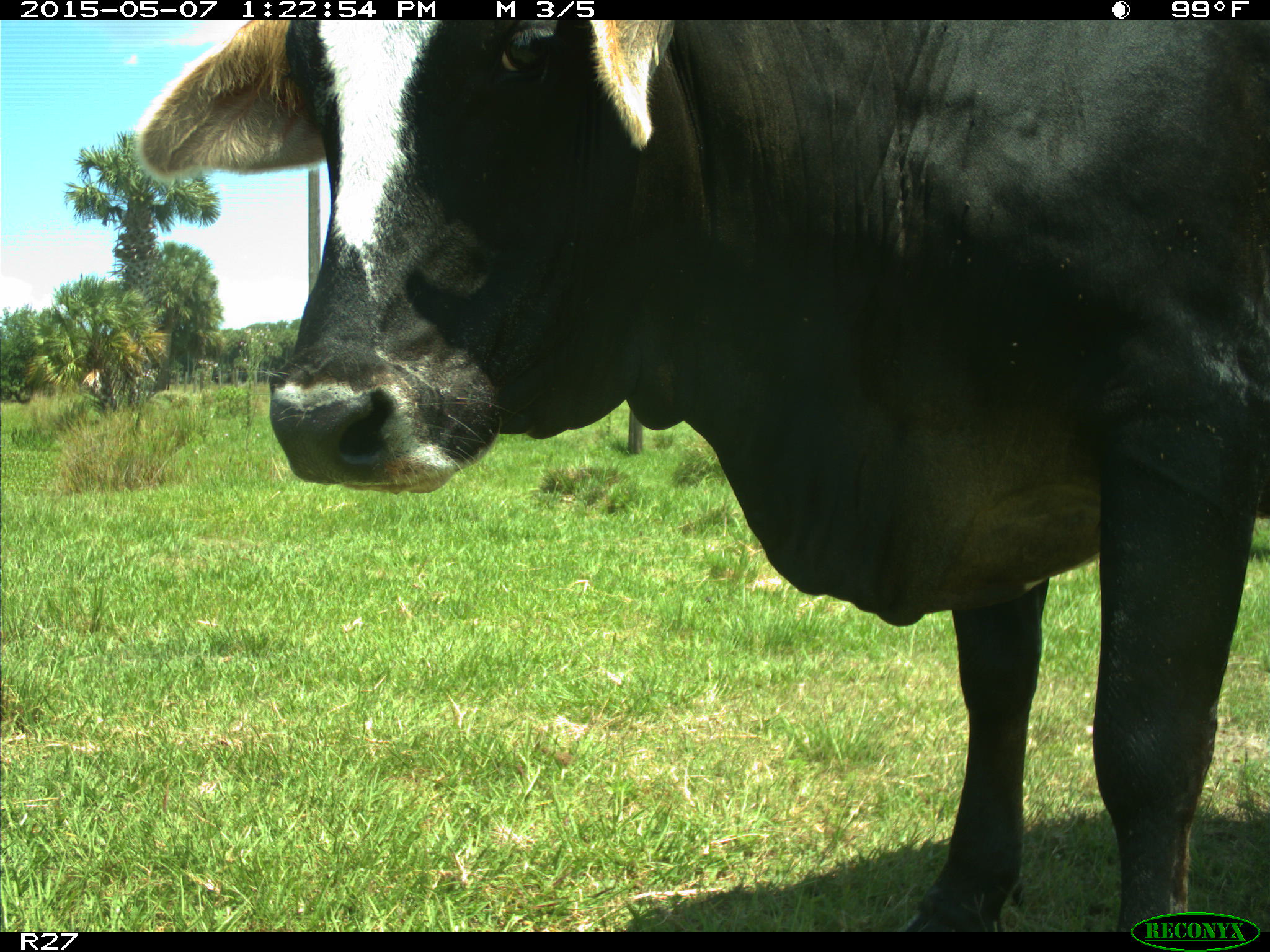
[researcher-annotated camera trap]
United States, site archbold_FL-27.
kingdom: Animalia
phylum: Chordata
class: Mammalia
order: Artiodactyla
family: Bovidae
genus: Bos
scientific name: Bos taurus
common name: domestic cow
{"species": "Bos taurus (domestic cow)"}